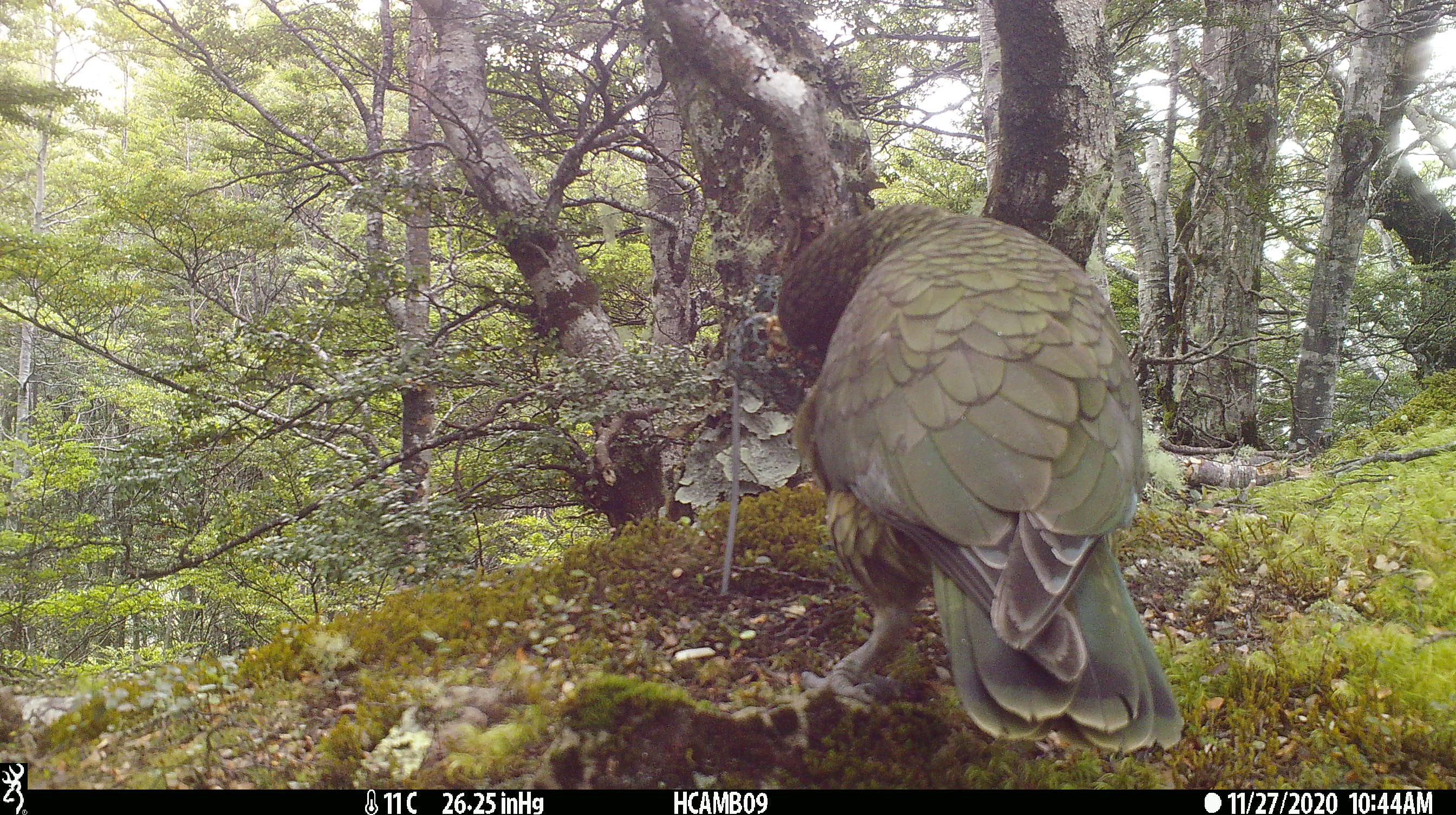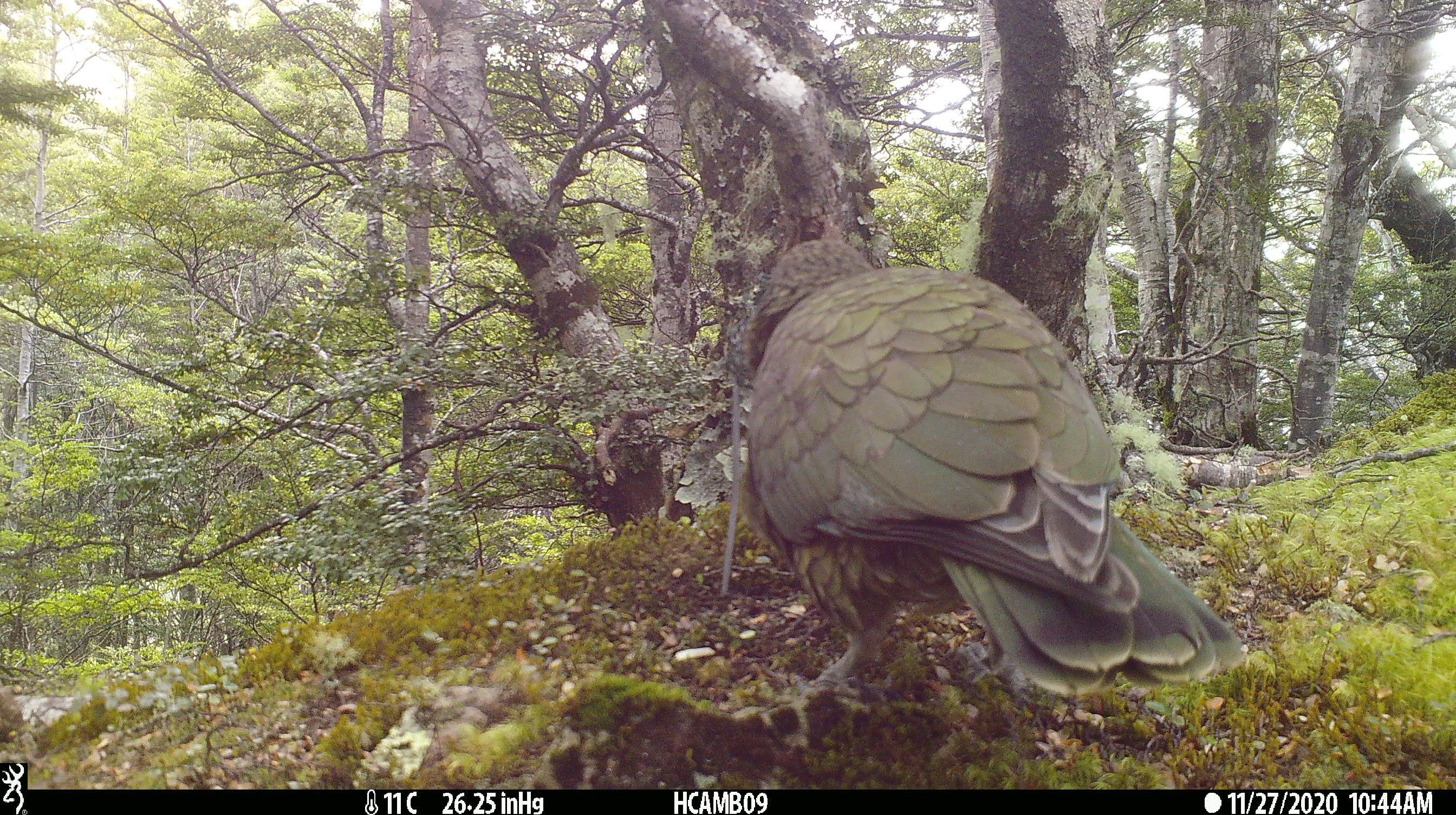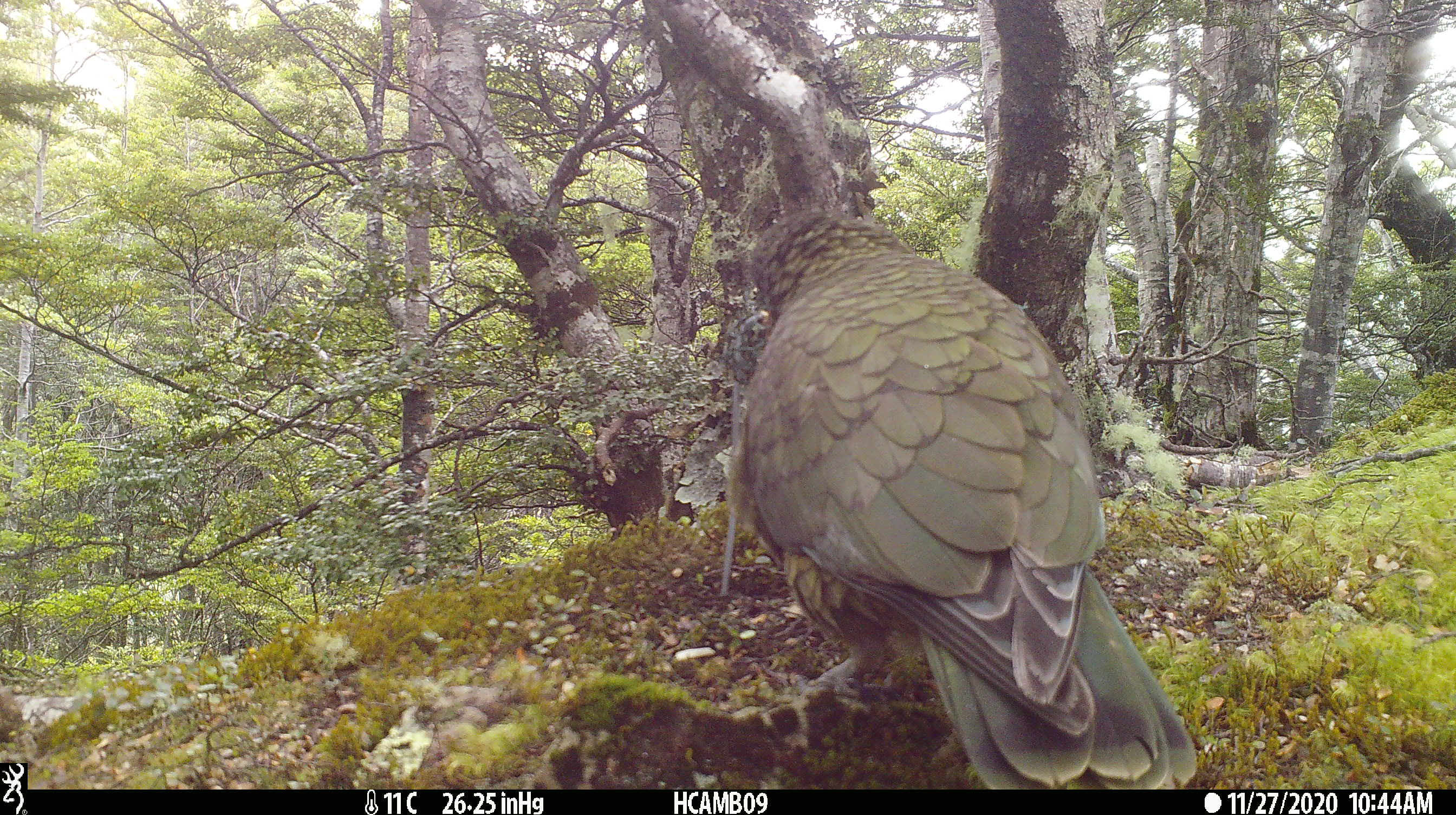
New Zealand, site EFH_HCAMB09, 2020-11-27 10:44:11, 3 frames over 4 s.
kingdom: Animalia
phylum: Chordata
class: Aves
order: Psittaciformes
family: Strigopidae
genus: Nestor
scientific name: Nestor notabilis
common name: kea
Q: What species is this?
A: Kea (Nestor notabilis).